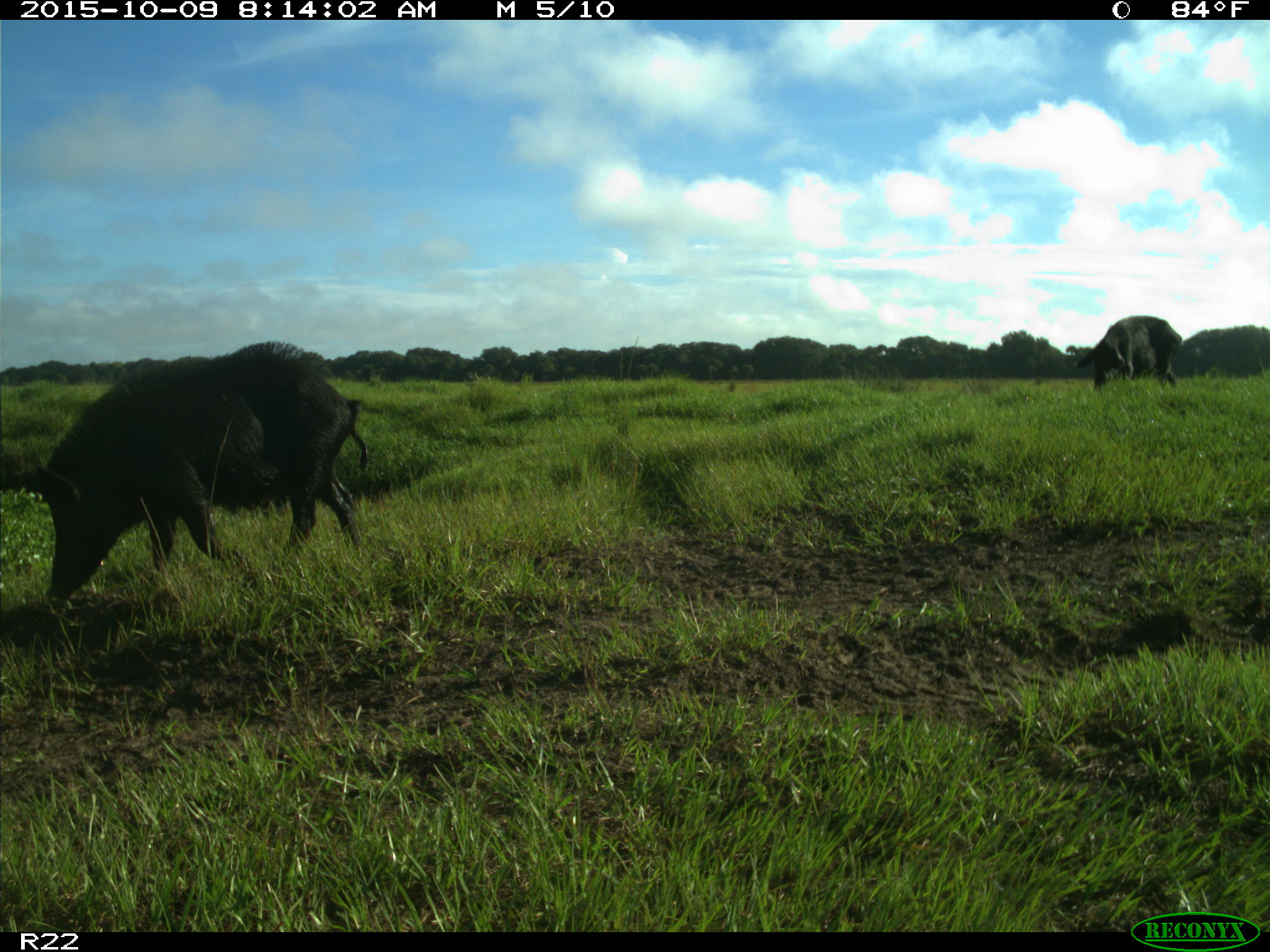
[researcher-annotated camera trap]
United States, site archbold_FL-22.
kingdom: Animalia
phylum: Chordata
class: Mammalia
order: Artiodactyla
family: Suidae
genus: Sus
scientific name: Sus scrofa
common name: wild boar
Sus scrofa (wild boar).